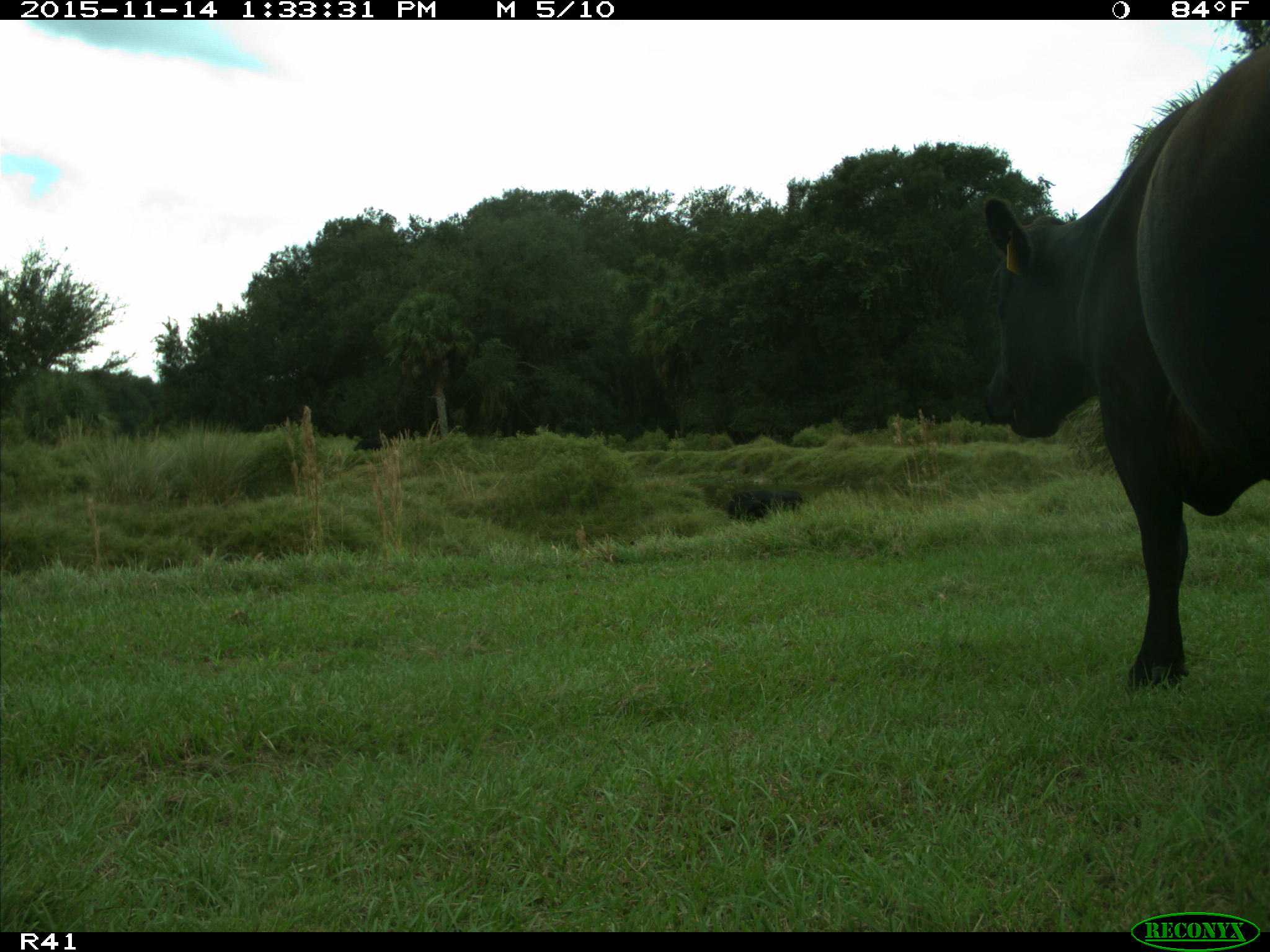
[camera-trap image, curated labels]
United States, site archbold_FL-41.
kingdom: Animalia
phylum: Chordata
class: Mammalia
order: Artiodactyla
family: Bovidae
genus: Bos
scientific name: Bos taurus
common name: domestic cow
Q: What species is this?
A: Bos taurus (domestic cow).